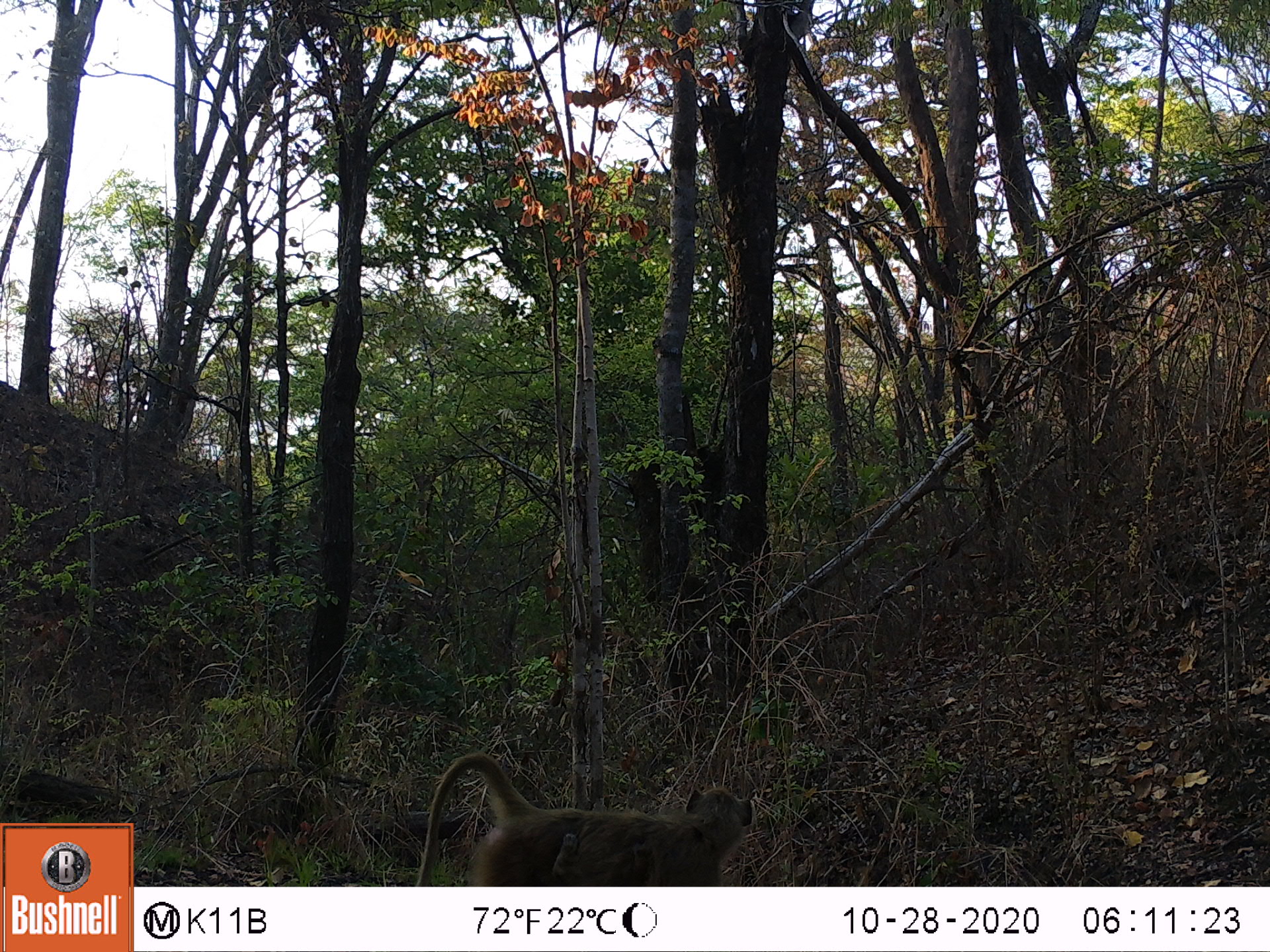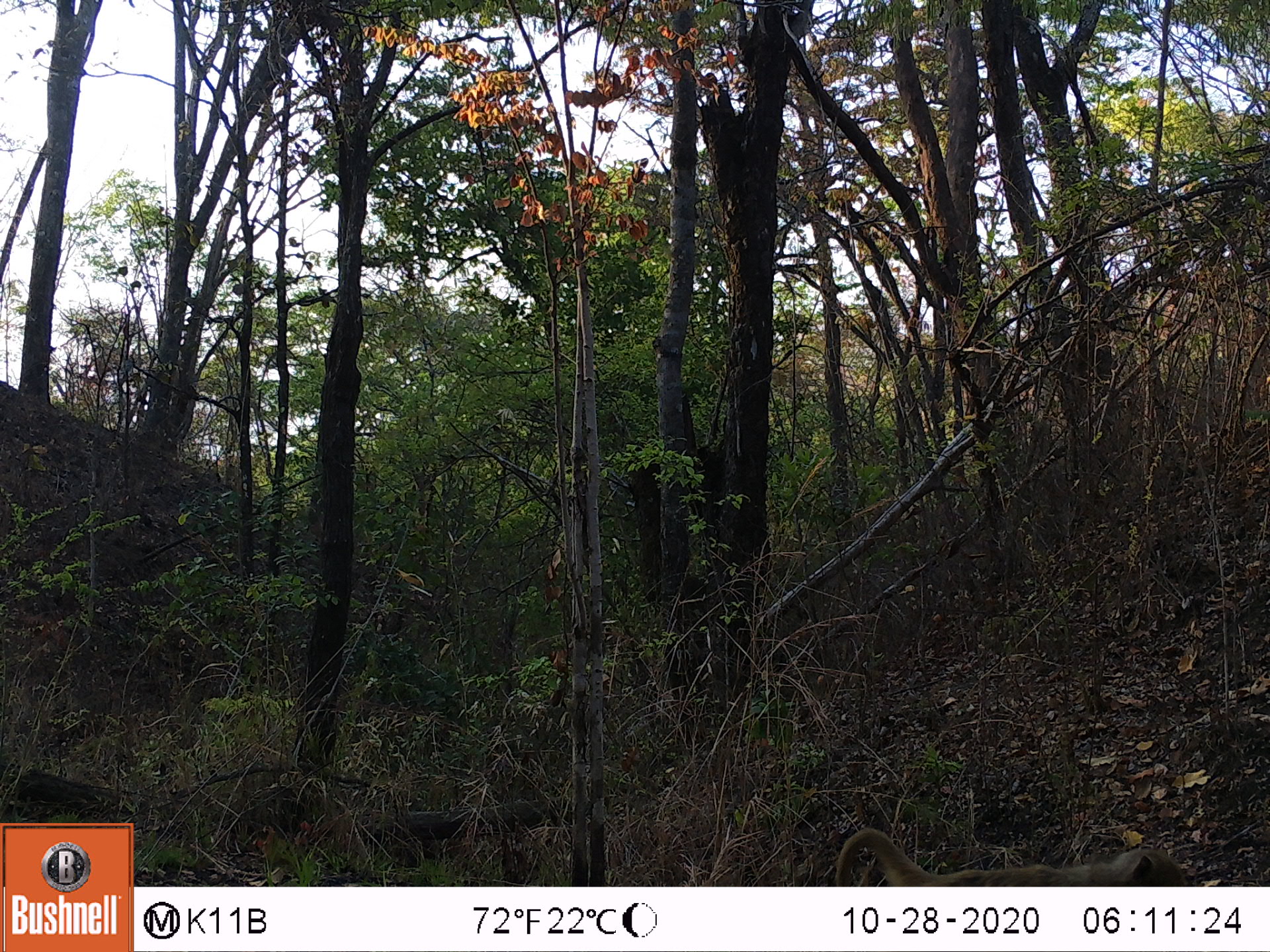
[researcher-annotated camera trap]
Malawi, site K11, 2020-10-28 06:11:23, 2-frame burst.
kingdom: Animalia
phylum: Chordata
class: Mammalia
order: Primates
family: Cercopithecidae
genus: Papio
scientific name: Papio cynocephalus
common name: yellow baboon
Yellow baboon (Papio cynocephalus), count 2.